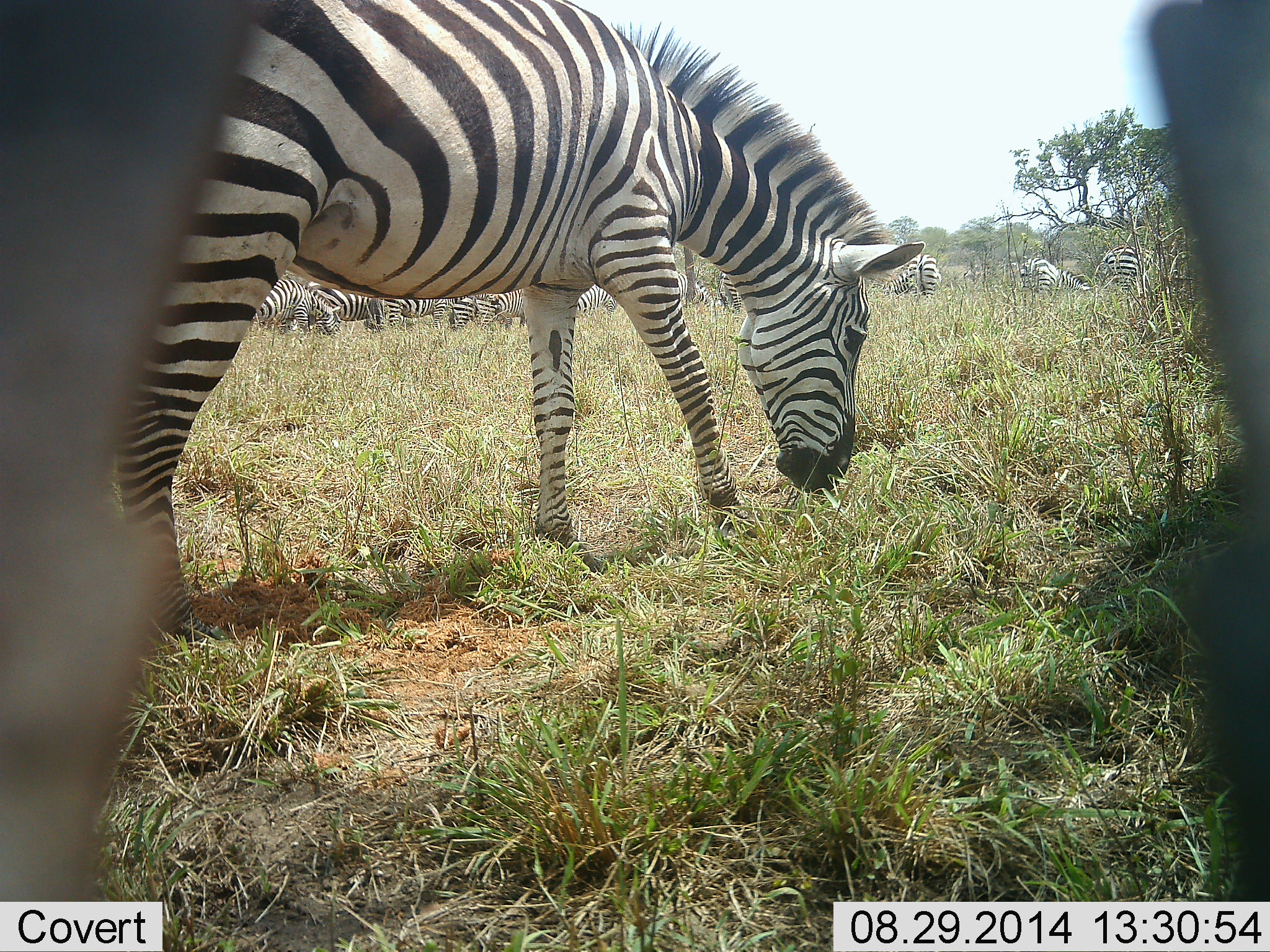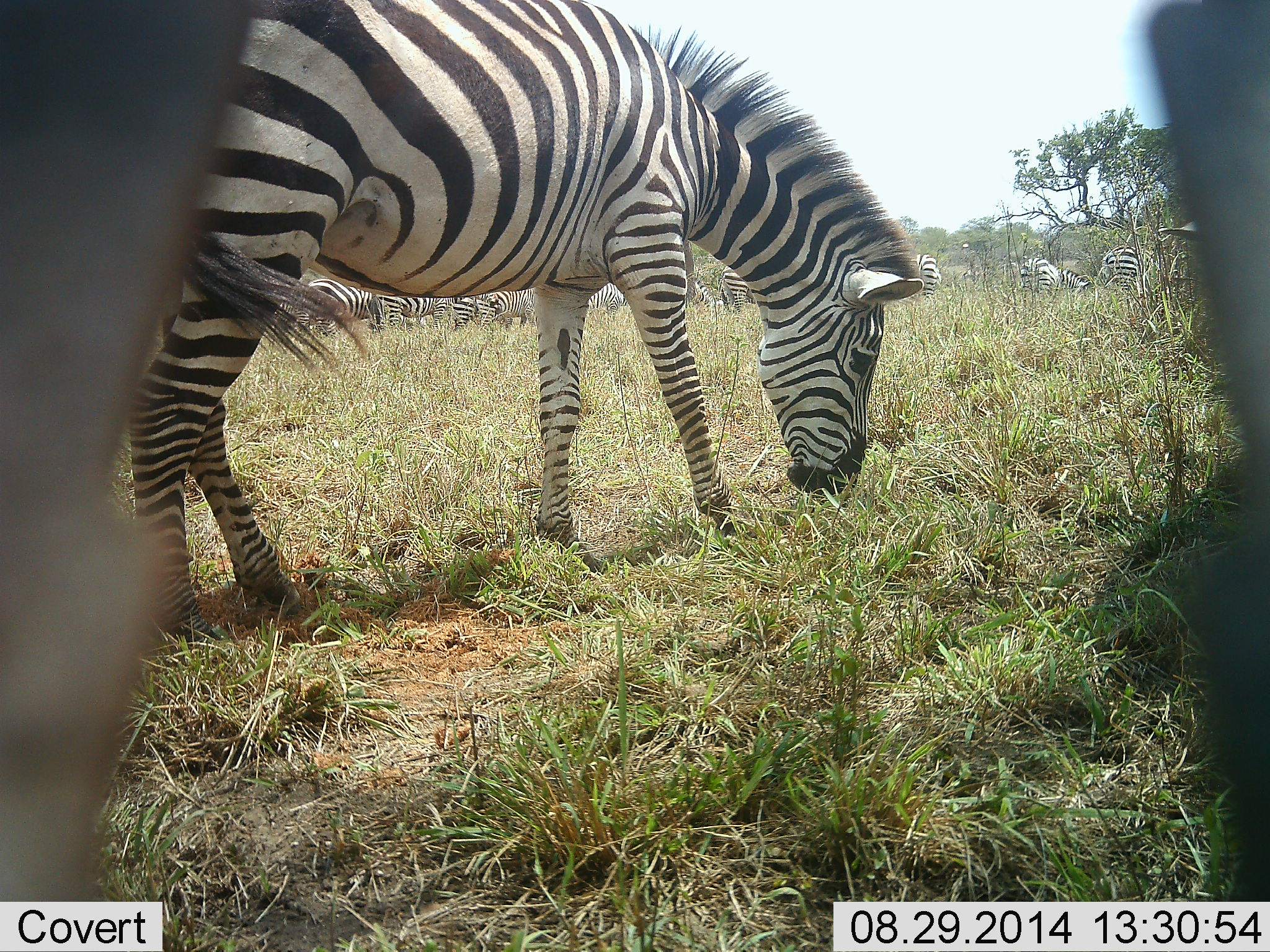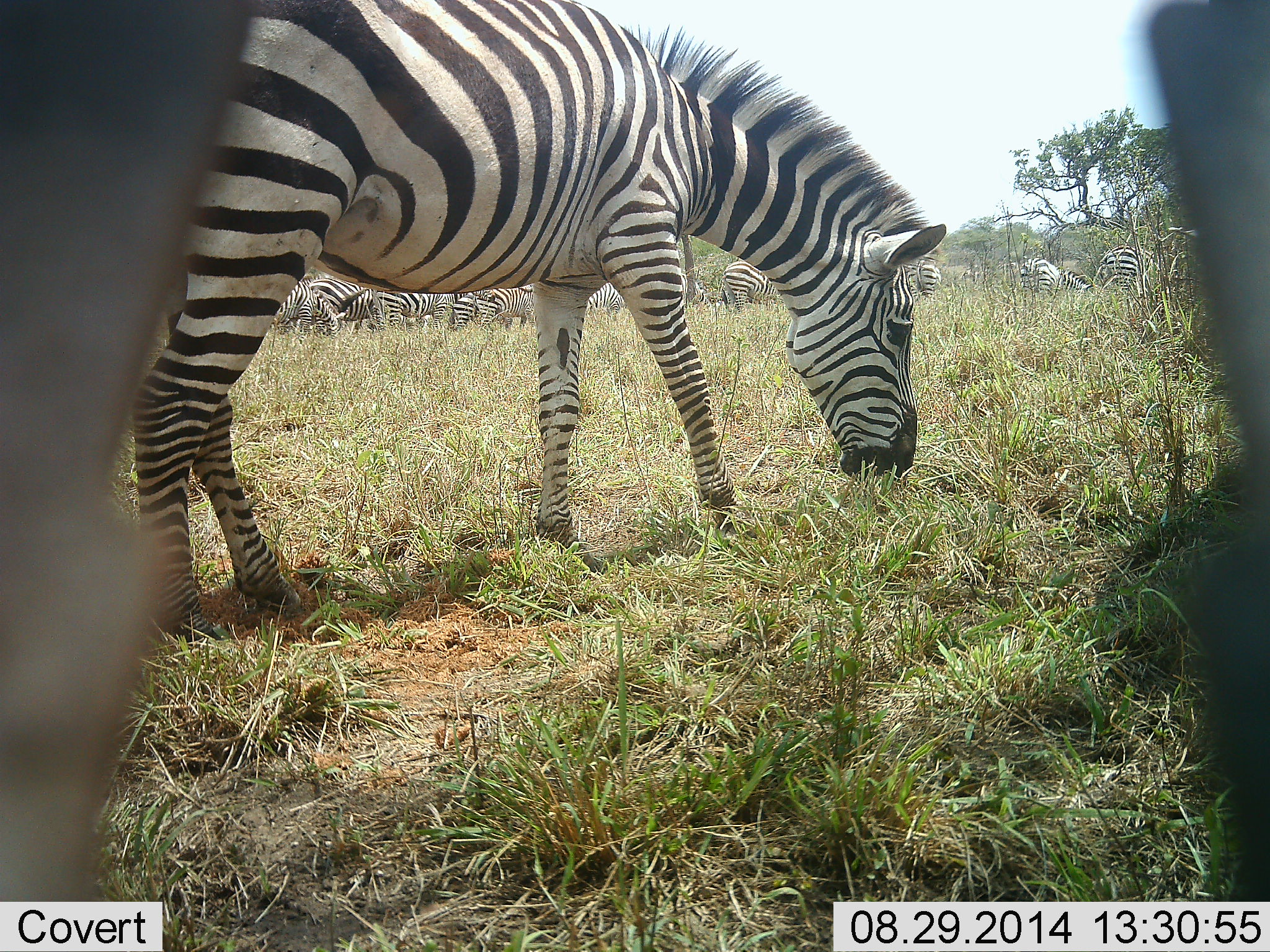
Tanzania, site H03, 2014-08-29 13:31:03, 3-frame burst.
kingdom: Animalia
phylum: Chordata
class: Mammalia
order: Perissodactyla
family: Equidae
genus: Equus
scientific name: Equus quagga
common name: plains zebra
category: zebra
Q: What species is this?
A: Zebra (plains zebra) (Equus quagga).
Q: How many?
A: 11-50.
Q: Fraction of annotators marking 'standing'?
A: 40%.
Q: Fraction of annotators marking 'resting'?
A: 0%.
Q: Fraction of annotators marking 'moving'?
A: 0%.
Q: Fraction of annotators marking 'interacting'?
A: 0%.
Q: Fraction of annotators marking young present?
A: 0%.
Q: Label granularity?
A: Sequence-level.